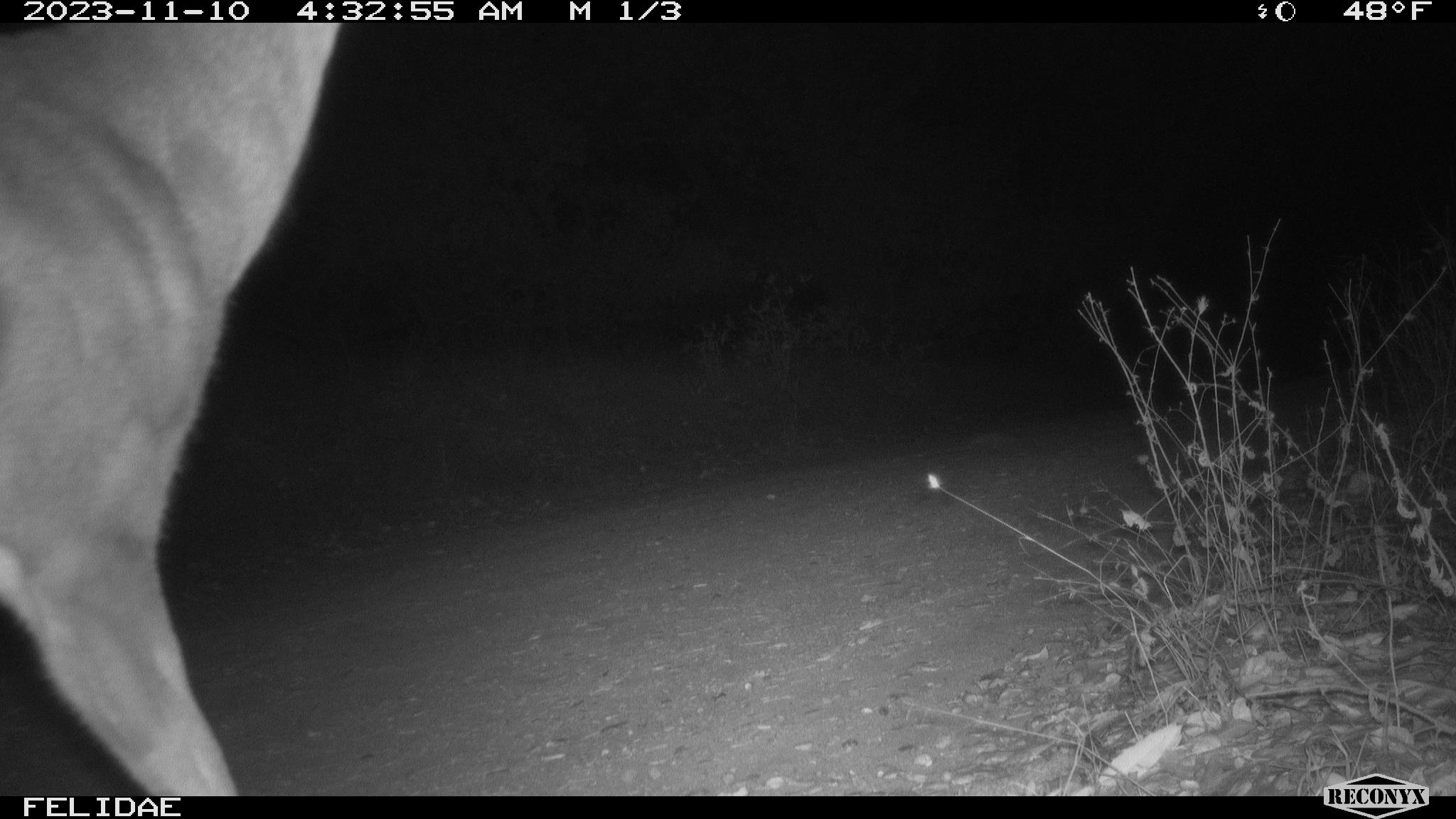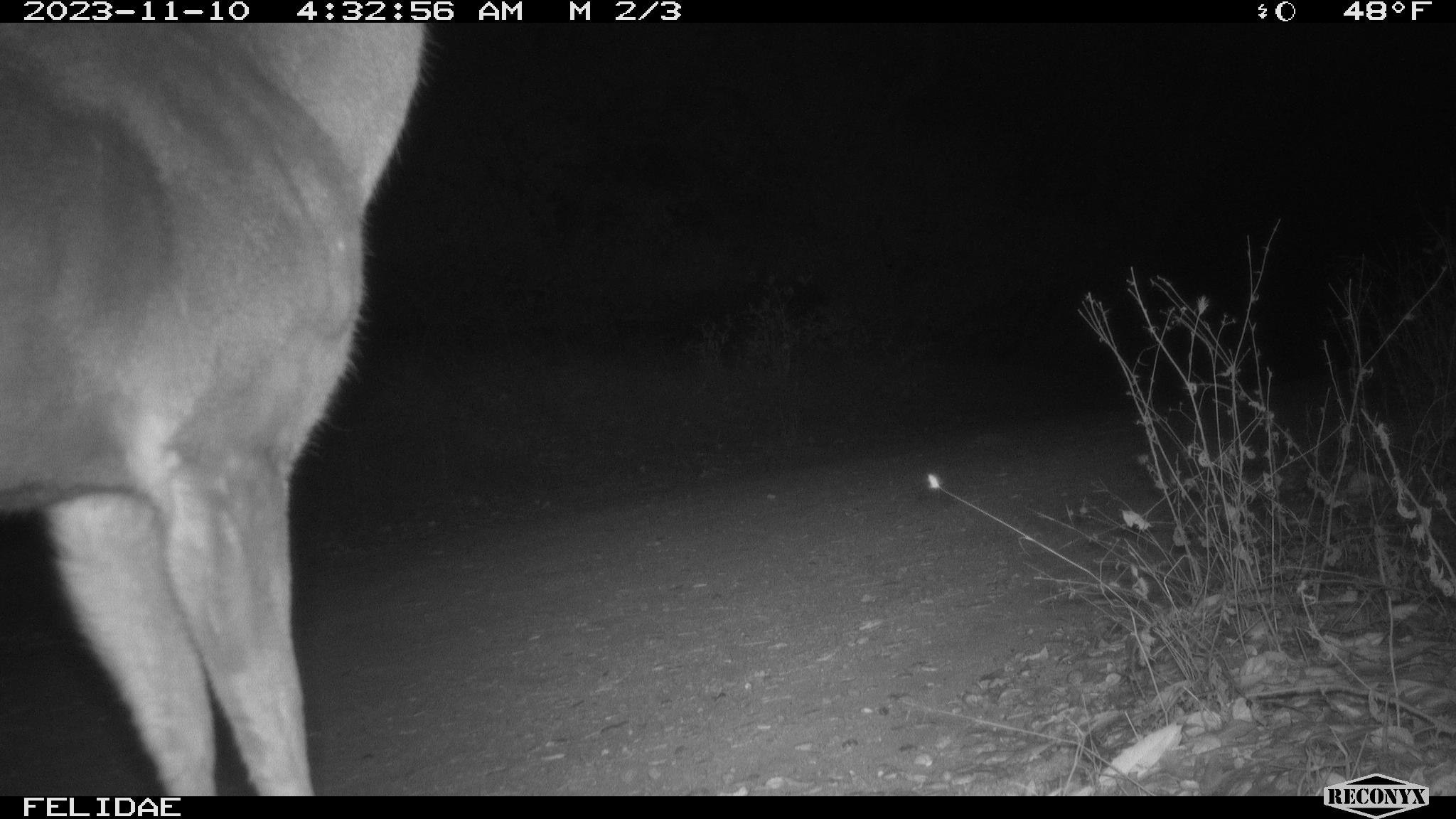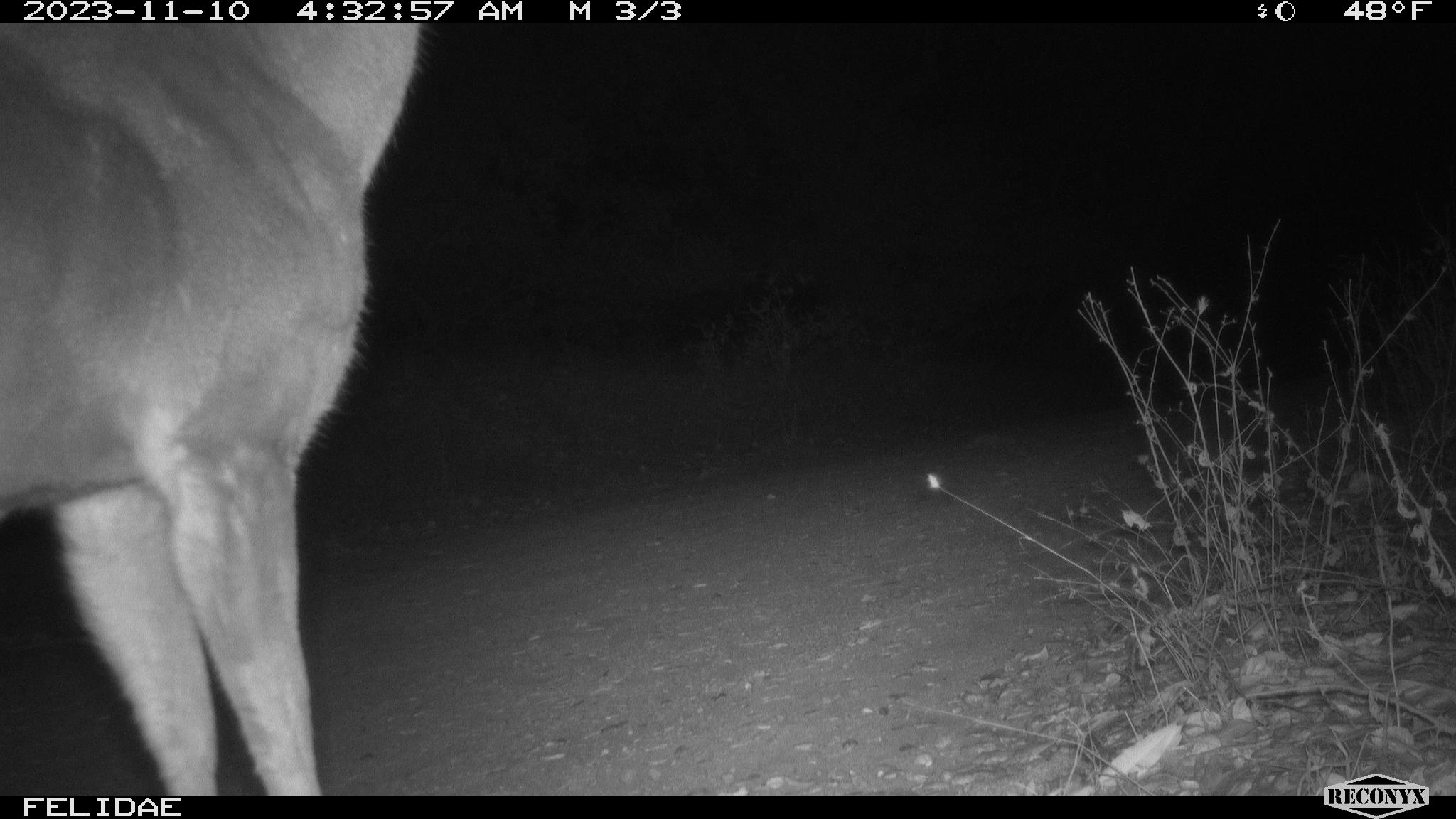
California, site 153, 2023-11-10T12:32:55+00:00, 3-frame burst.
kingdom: Animalia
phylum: Chordata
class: Mammalia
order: Carnivora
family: Felidae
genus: Puma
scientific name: Puma concolor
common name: puma